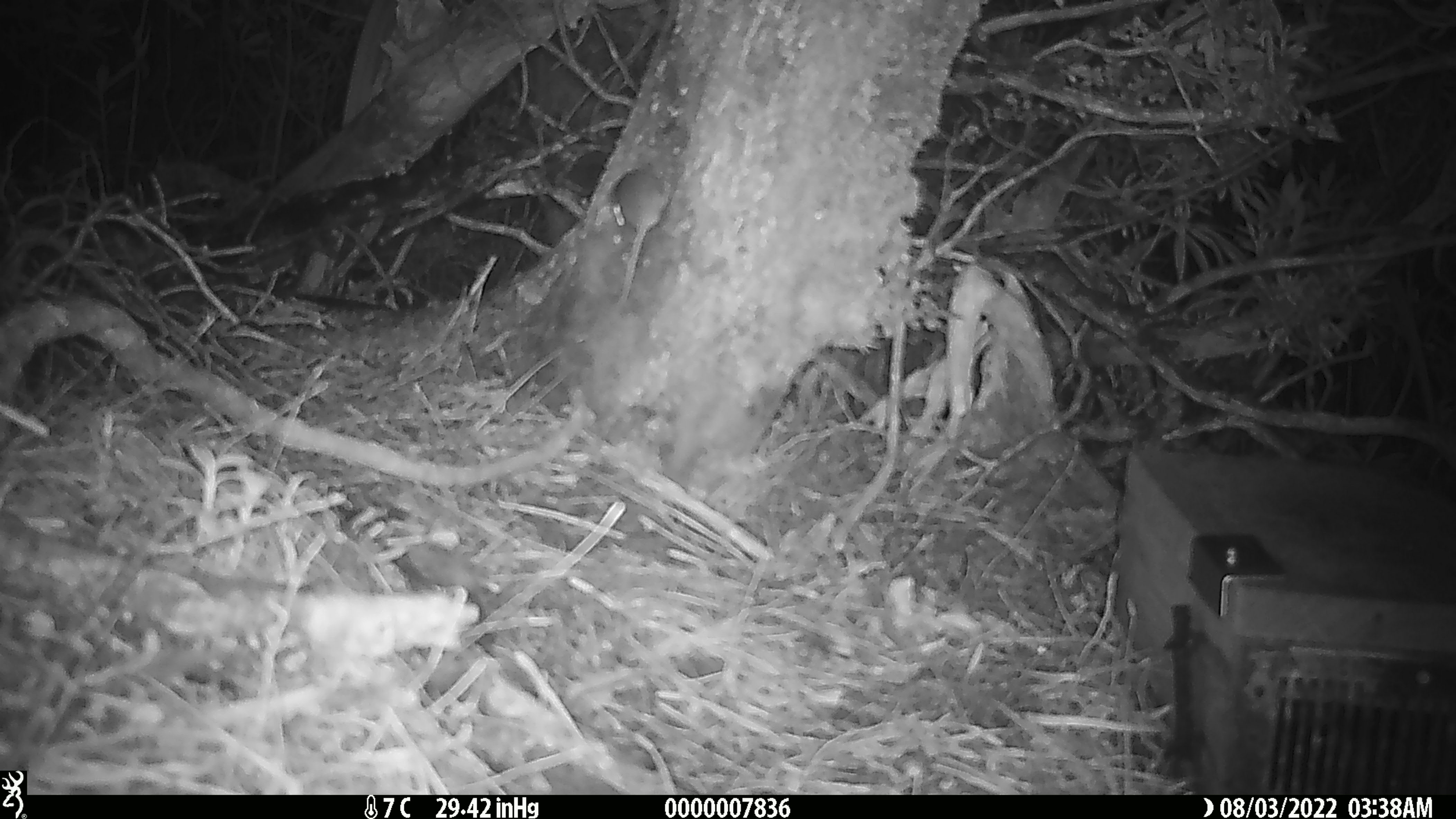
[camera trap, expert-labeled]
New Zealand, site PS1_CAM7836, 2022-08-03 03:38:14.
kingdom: Animalia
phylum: Chordata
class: Mammalia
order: Rodentia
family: Muridae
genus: Mus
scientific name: Mus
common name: mouse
Mouse (Mus).